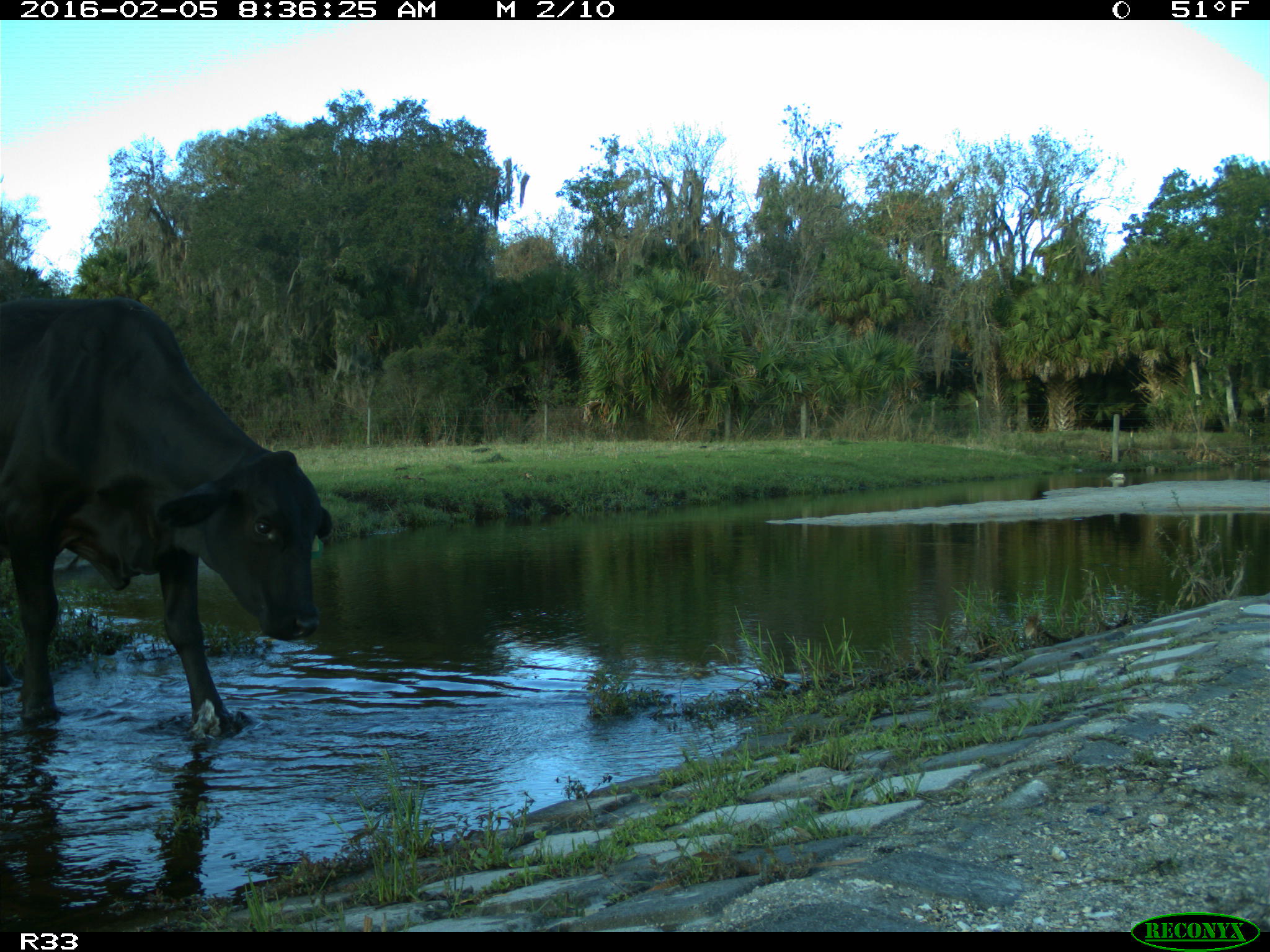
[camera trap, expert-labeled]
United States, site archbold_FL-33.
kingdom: Animalia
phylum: Chordata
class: Mammalia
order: Artiodactyla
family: Bovidae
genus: Bos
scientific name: Bos taurus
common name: domestic cow